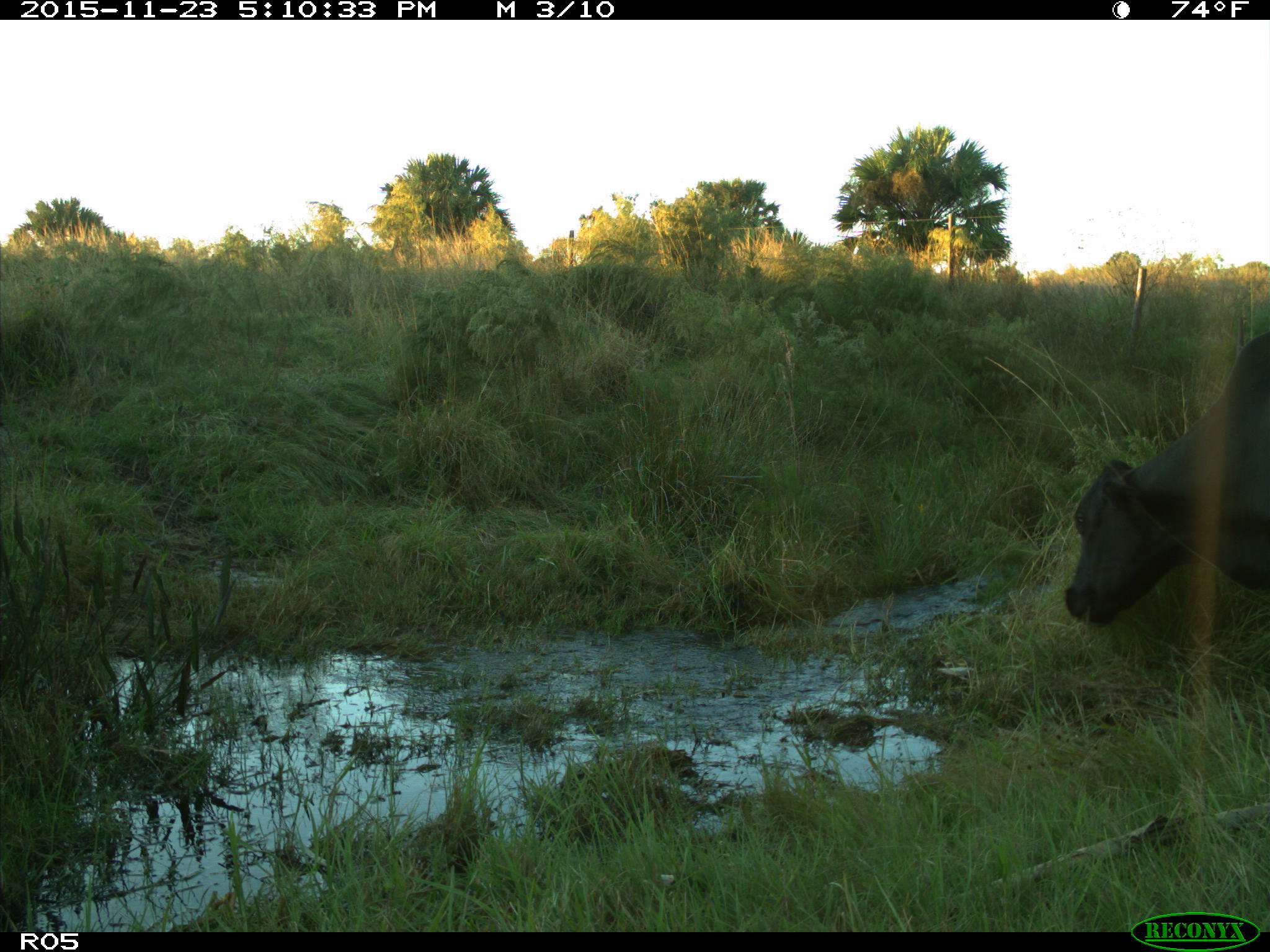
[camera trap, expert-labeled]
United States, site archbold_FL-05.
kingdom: Animalia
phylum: Chordata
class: Mammalia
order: Artiodactyla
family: Bovidae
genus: Bos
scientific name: Bos taurus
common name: domestic cow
Bos taurus (domestic cow).